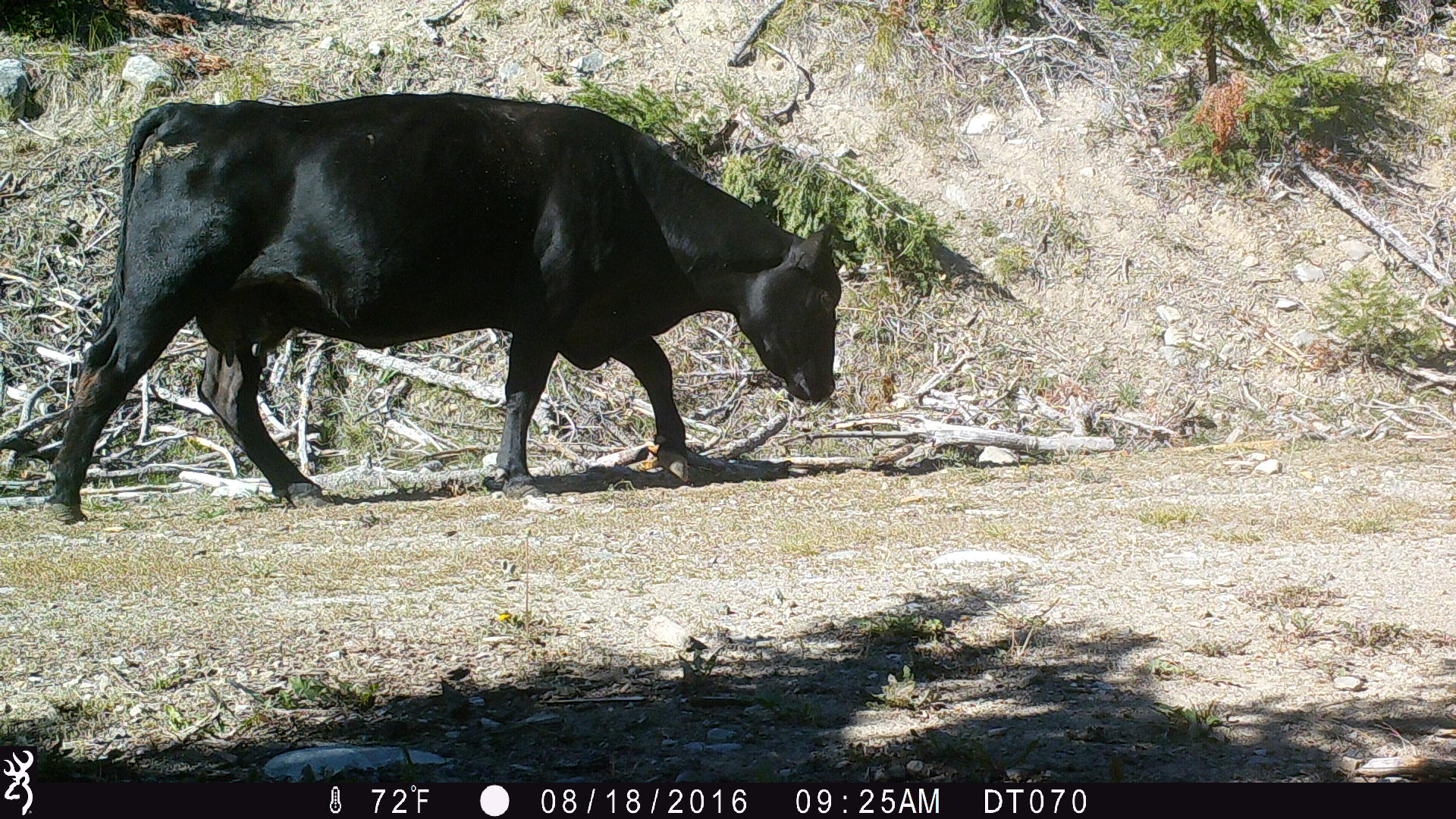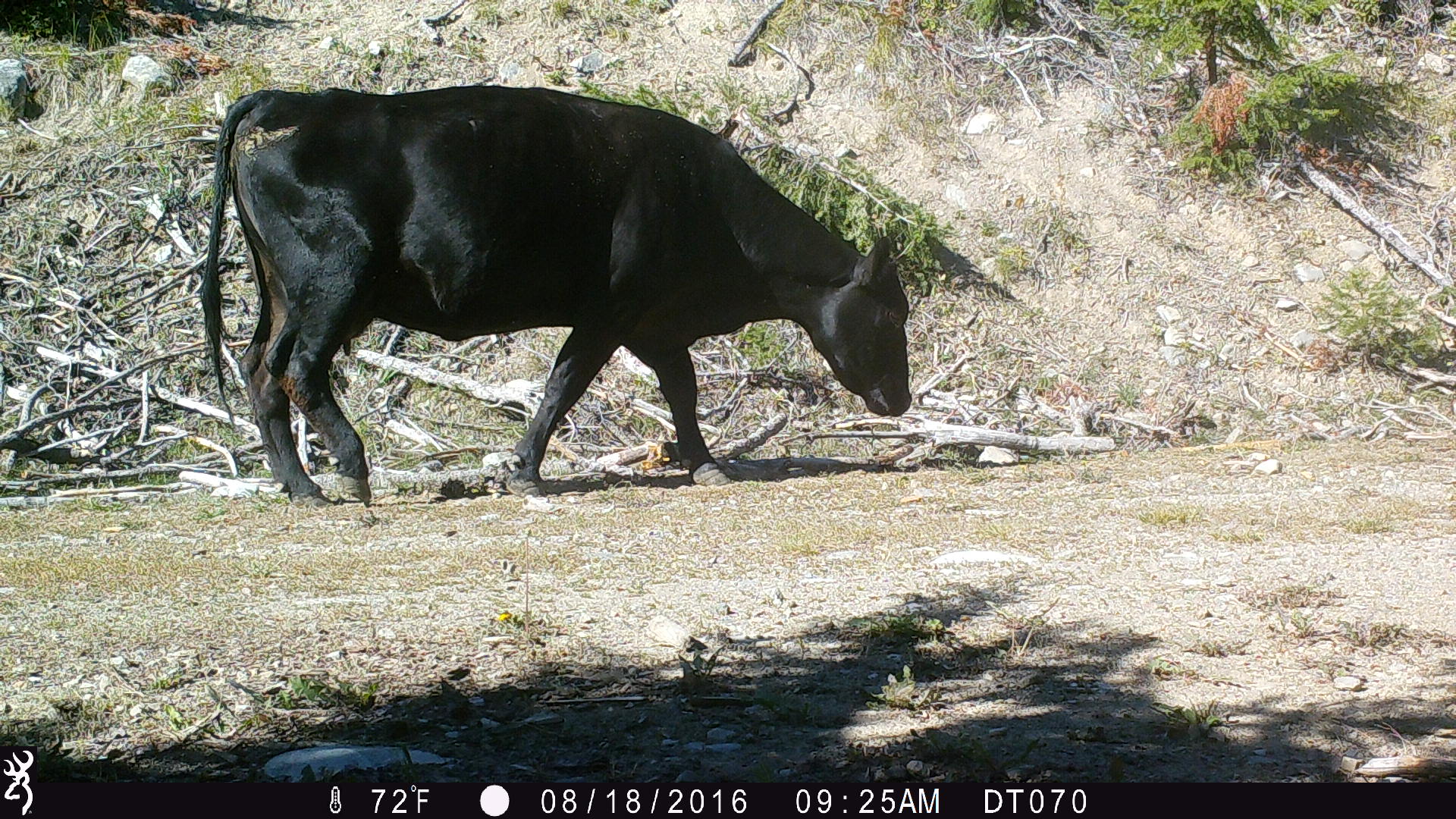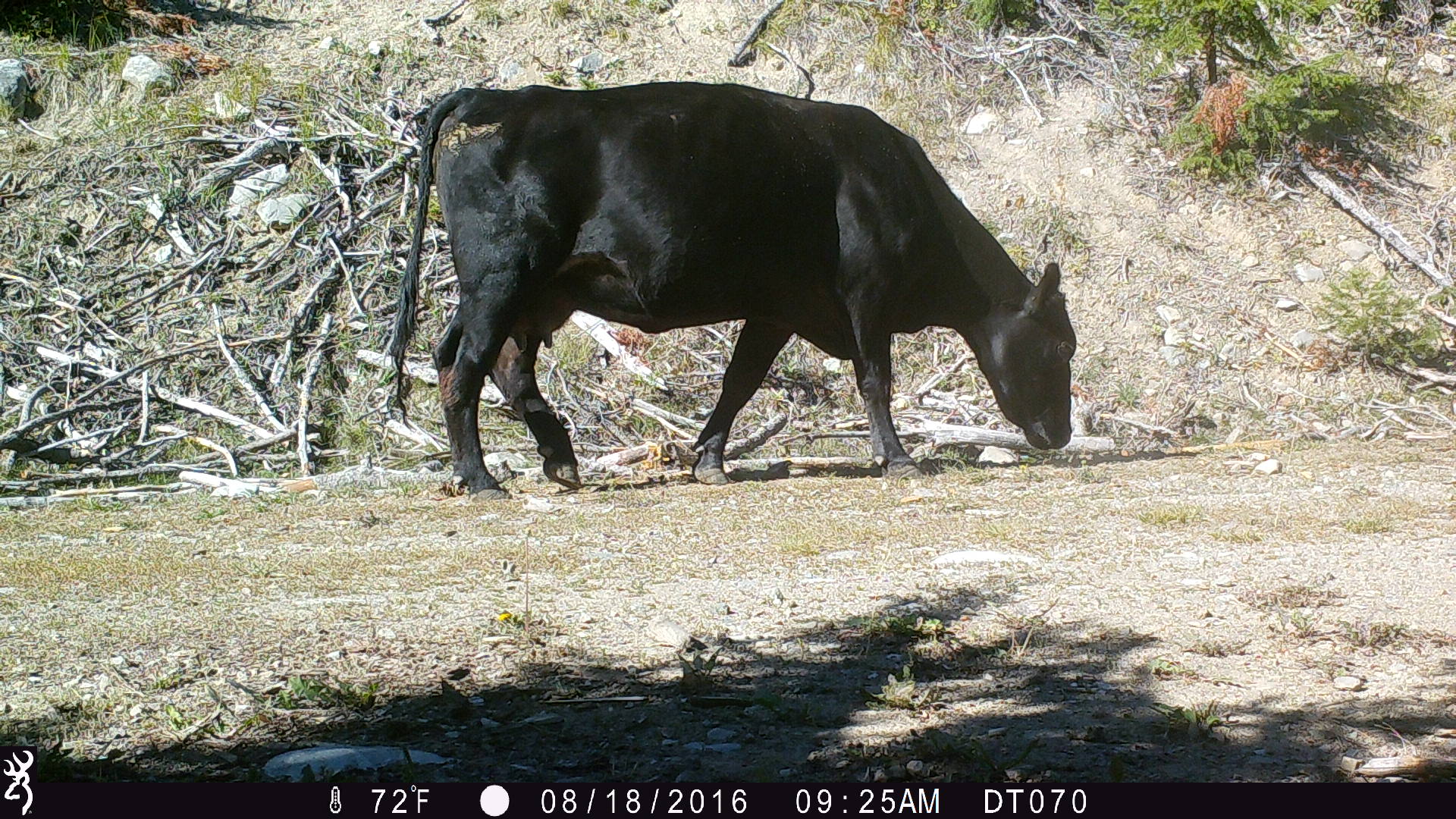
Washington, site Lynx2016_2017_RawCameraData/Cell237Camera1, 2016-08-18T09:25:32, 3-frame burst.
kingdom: Animalia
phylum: Chordata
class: Mammalia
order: Artiodactyla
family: Bovidae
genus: Bos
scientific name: Bos taurus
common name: domestic cattle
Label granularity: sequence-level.